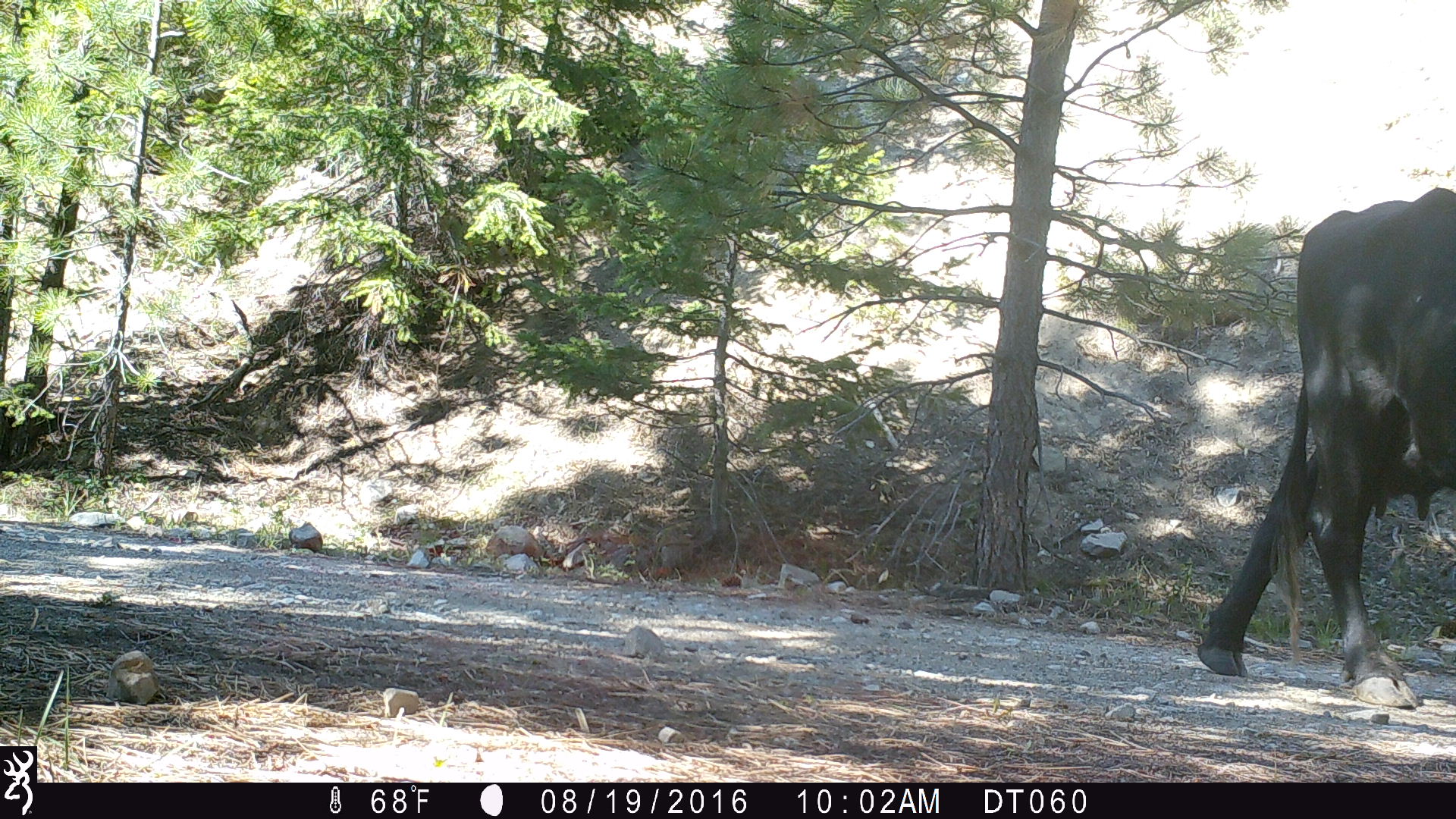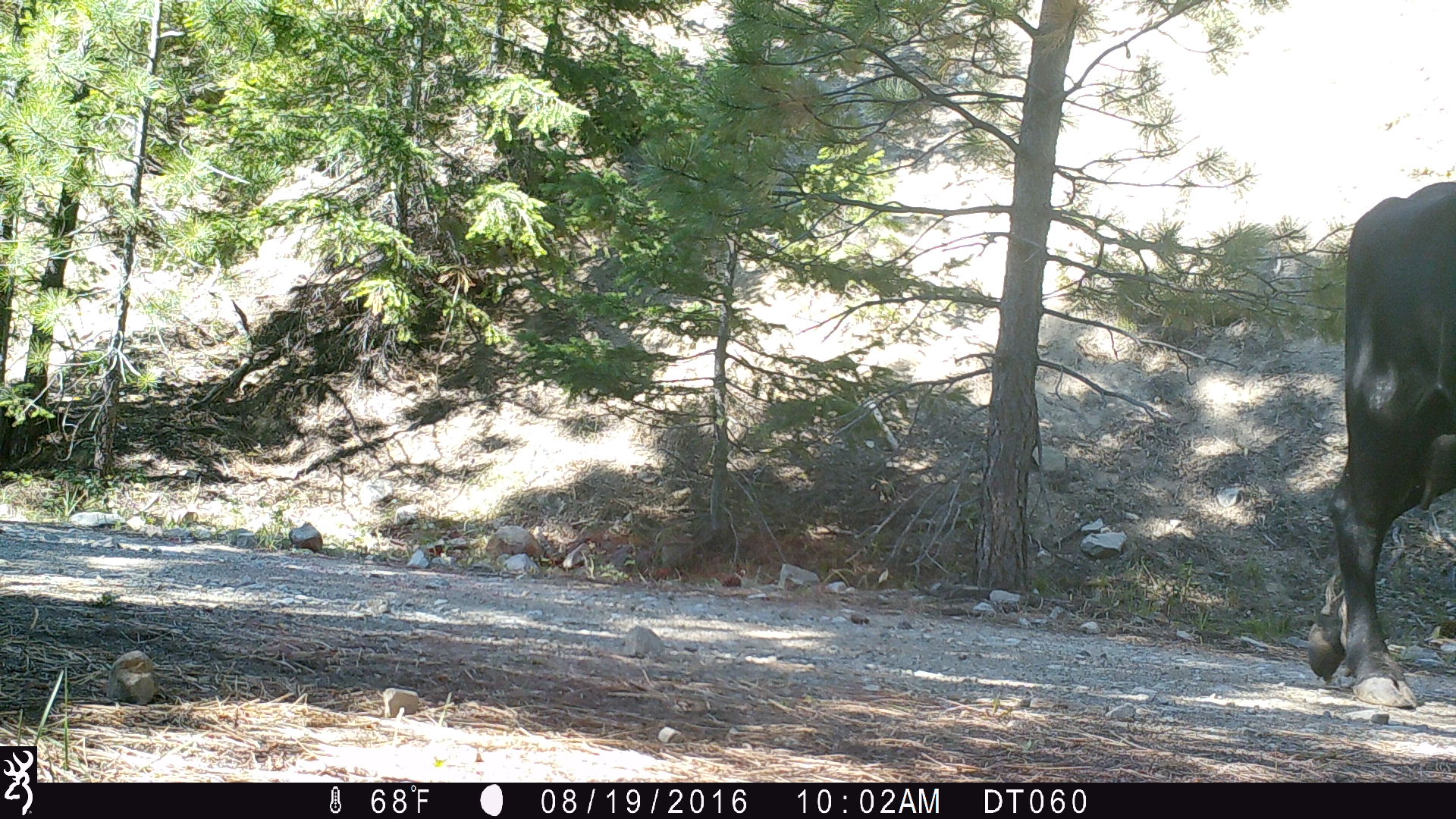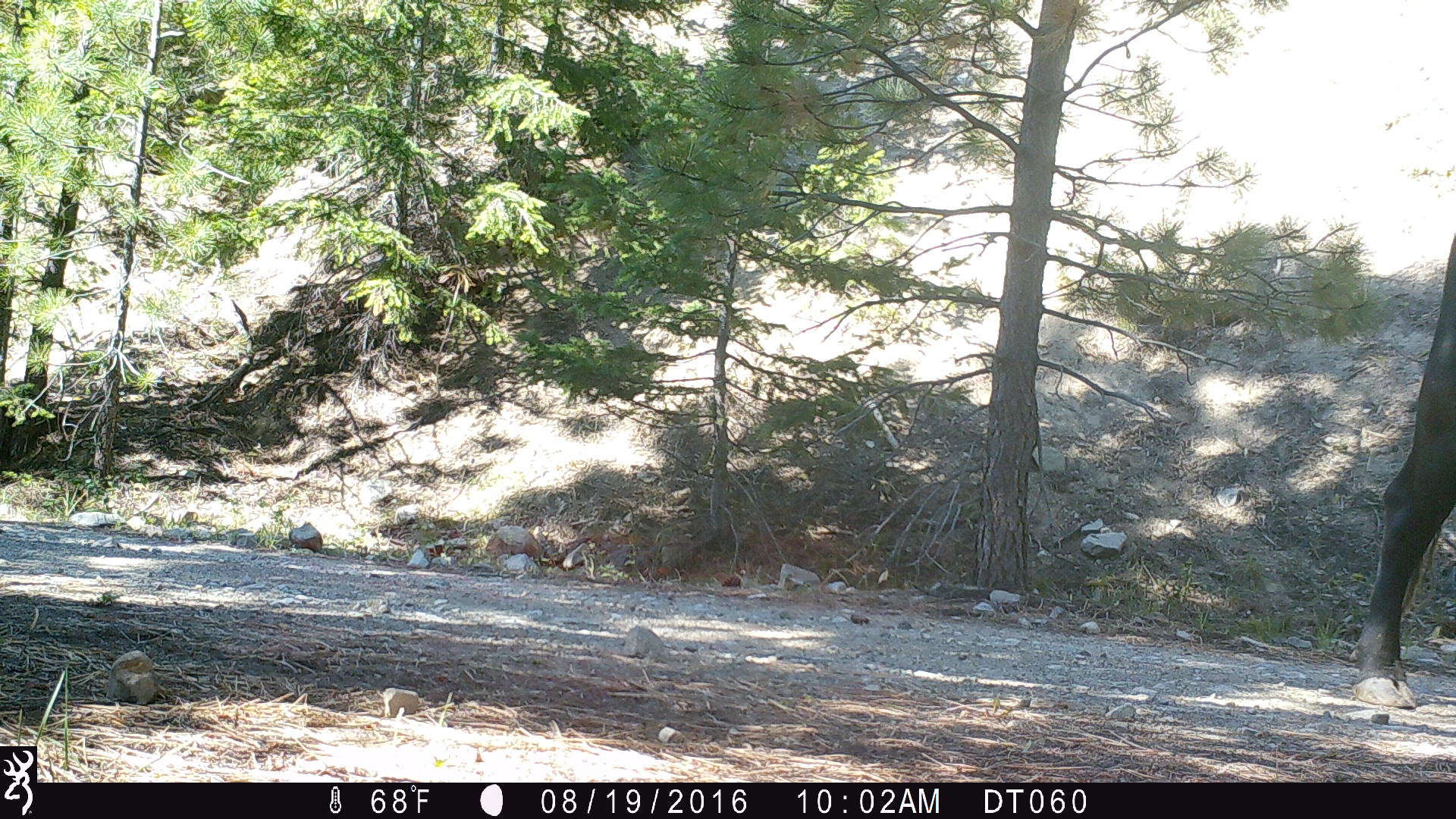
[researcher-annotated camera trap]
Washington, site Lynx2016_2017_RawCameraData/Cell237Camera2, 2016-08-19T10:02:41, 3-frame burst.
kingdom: Animalia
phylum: Chordata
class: Mammalia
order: Artiodactyla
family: Bovidae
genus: Bos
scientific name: Bos taurus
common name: domestic cattle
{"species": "domestic cattle (Bos taurus)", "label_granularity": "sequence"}